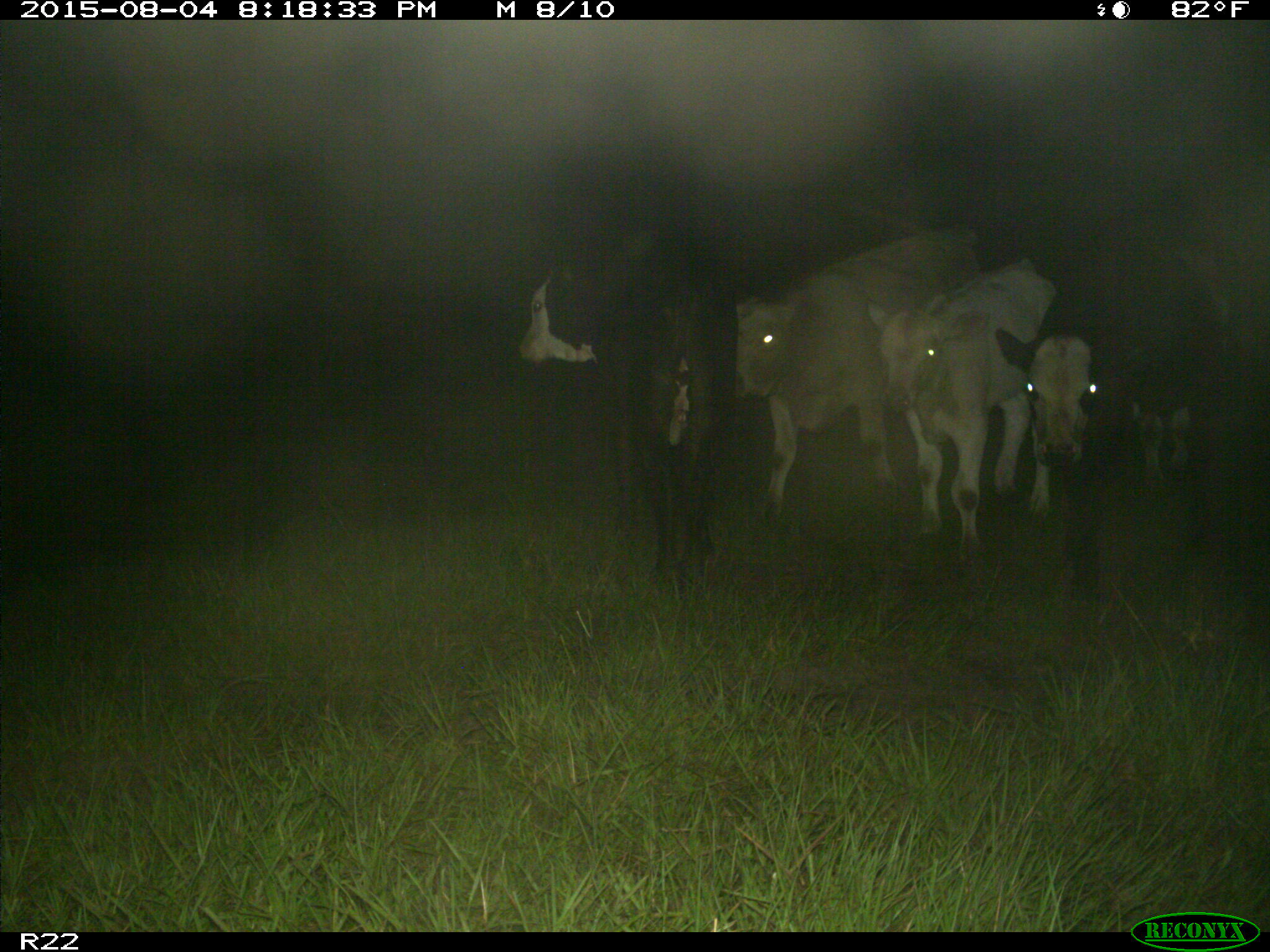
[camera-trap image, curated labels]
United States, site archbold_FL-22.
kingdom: Animalia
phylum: Chordata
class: Mammalia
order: Artiodactyla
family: Bovidae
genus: Bos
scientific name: Bos taurus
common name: domestic cow